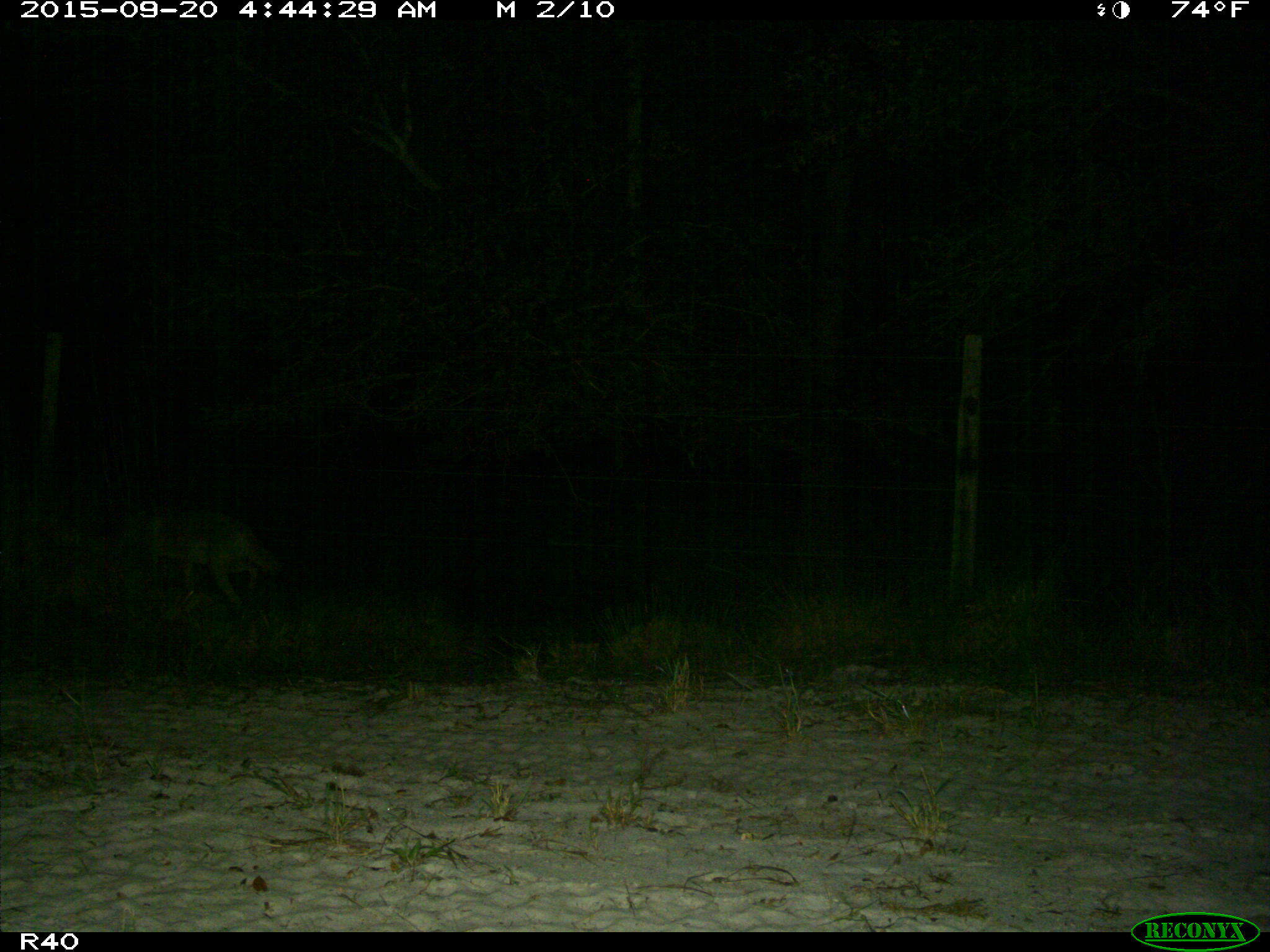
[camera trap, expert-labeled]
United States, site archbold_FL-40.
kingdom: Animalia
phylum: Chordata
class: Mammalia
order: Carnivora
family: Canidae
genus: Canis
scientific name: Canis latrans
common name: coyote